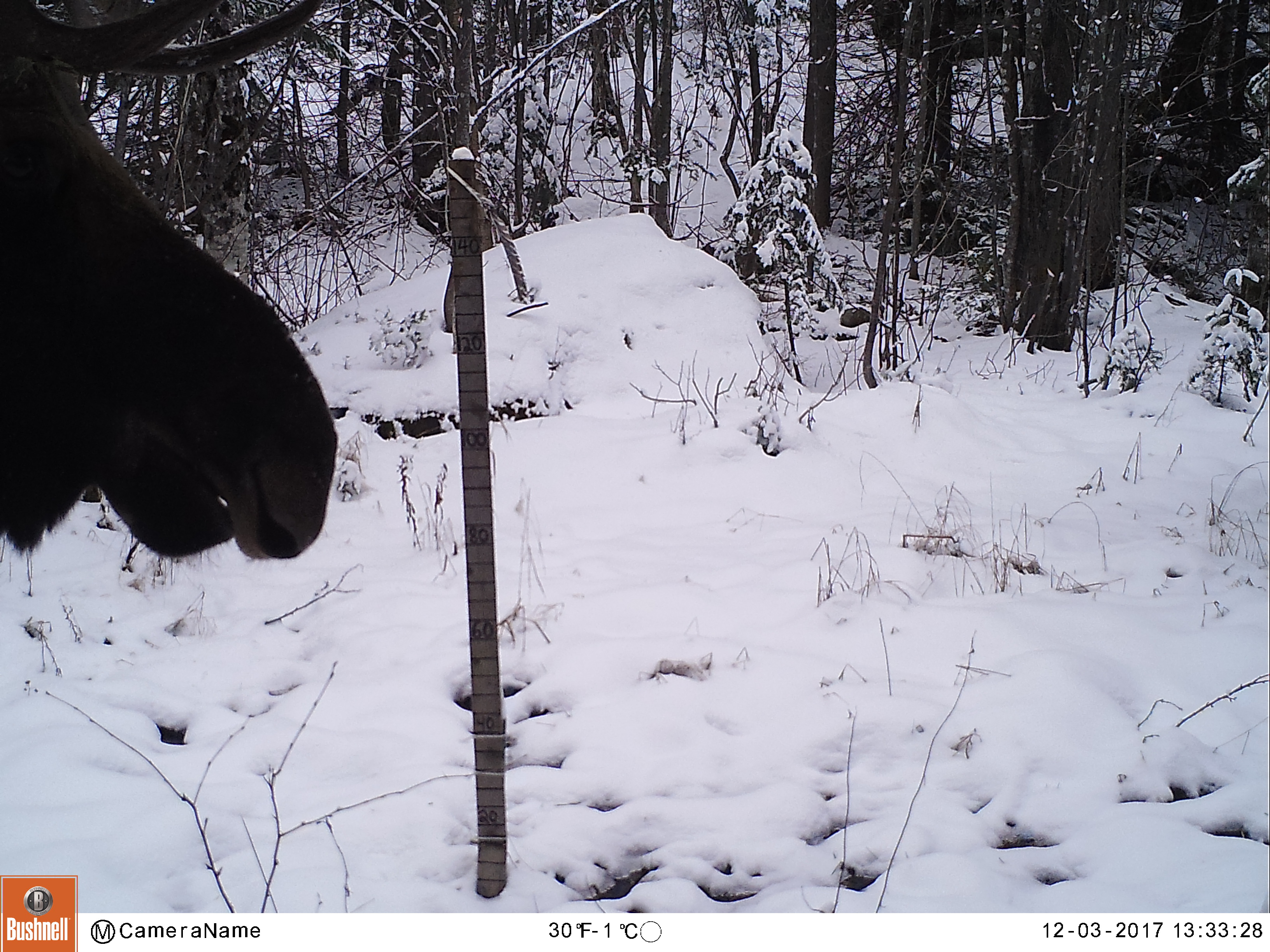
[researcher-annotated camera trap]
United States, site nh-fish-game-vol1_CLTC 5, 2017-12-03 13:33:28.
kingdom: Animalia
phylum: Chordata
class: Mammalia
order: Artiodactyla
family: Cervidae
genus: Alces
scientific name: Alces alces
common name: moose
Moose (Alces alces).